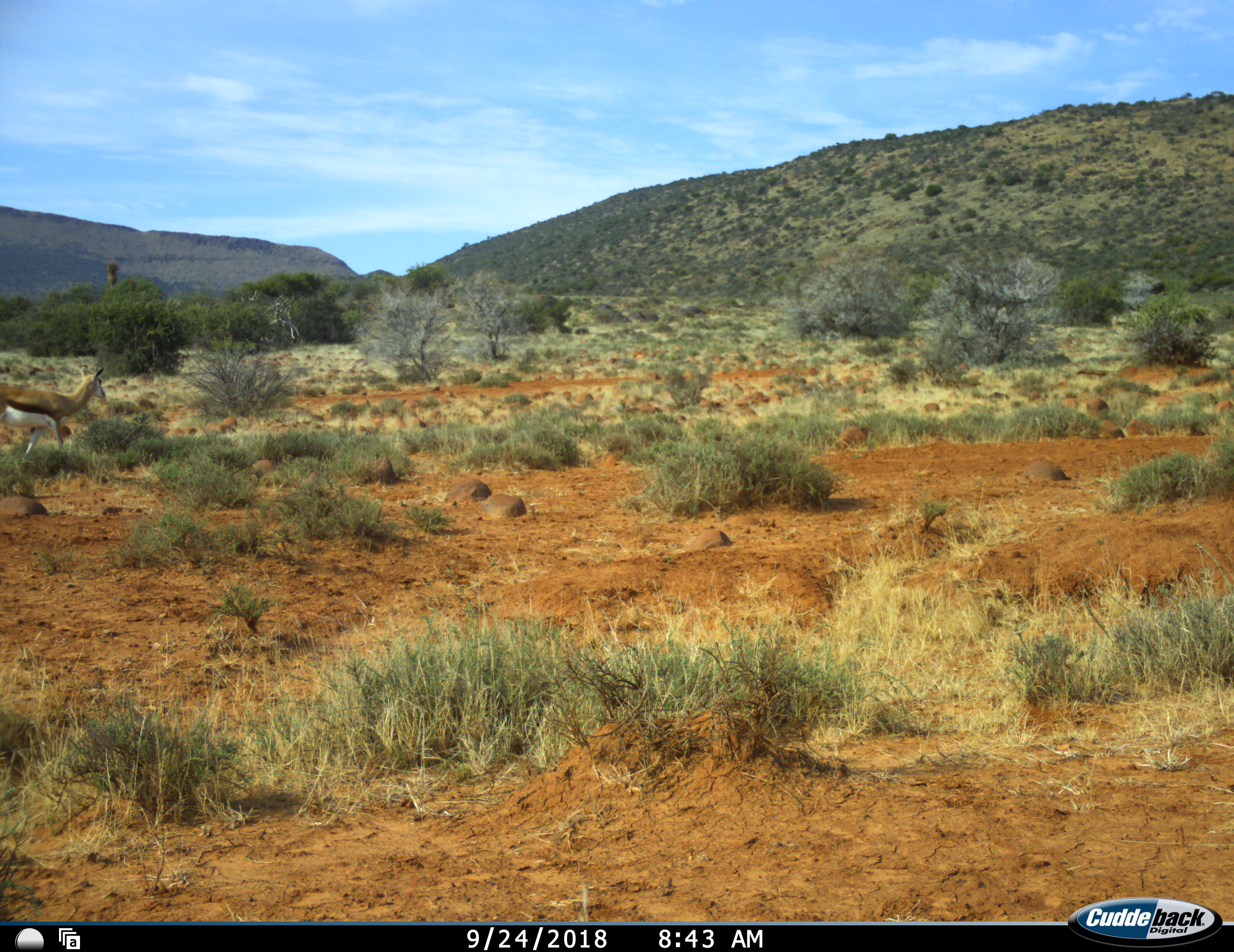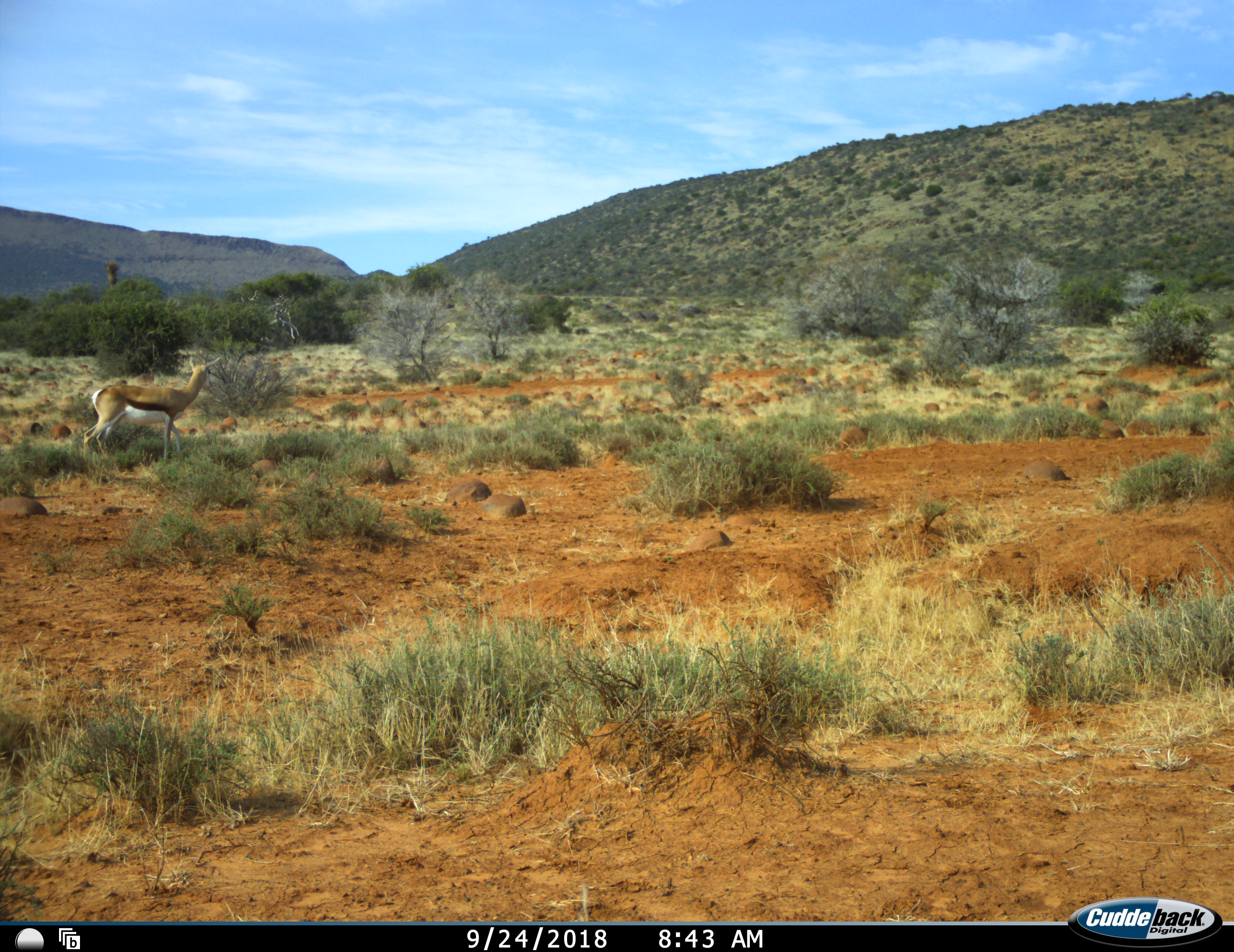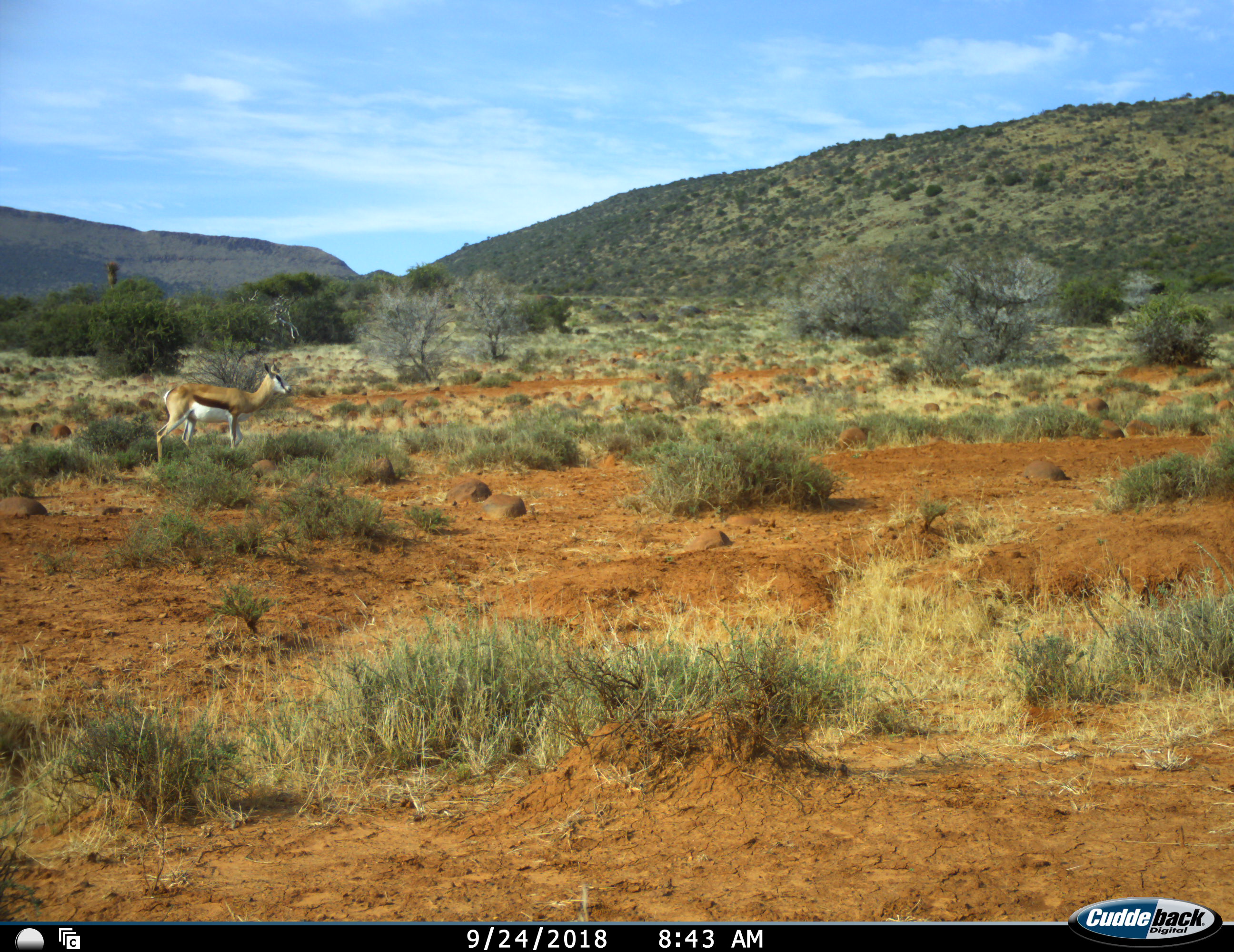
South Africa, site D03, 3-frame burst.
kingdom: Animalia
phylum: Chordata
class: Mammalia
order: Artiodactyla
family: Bovidae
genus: Antidorcas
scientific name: Antidorcas marsupialis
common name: springbok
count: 1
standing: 0%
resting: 0%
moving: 100%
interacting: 0%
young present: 0%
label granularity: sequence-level